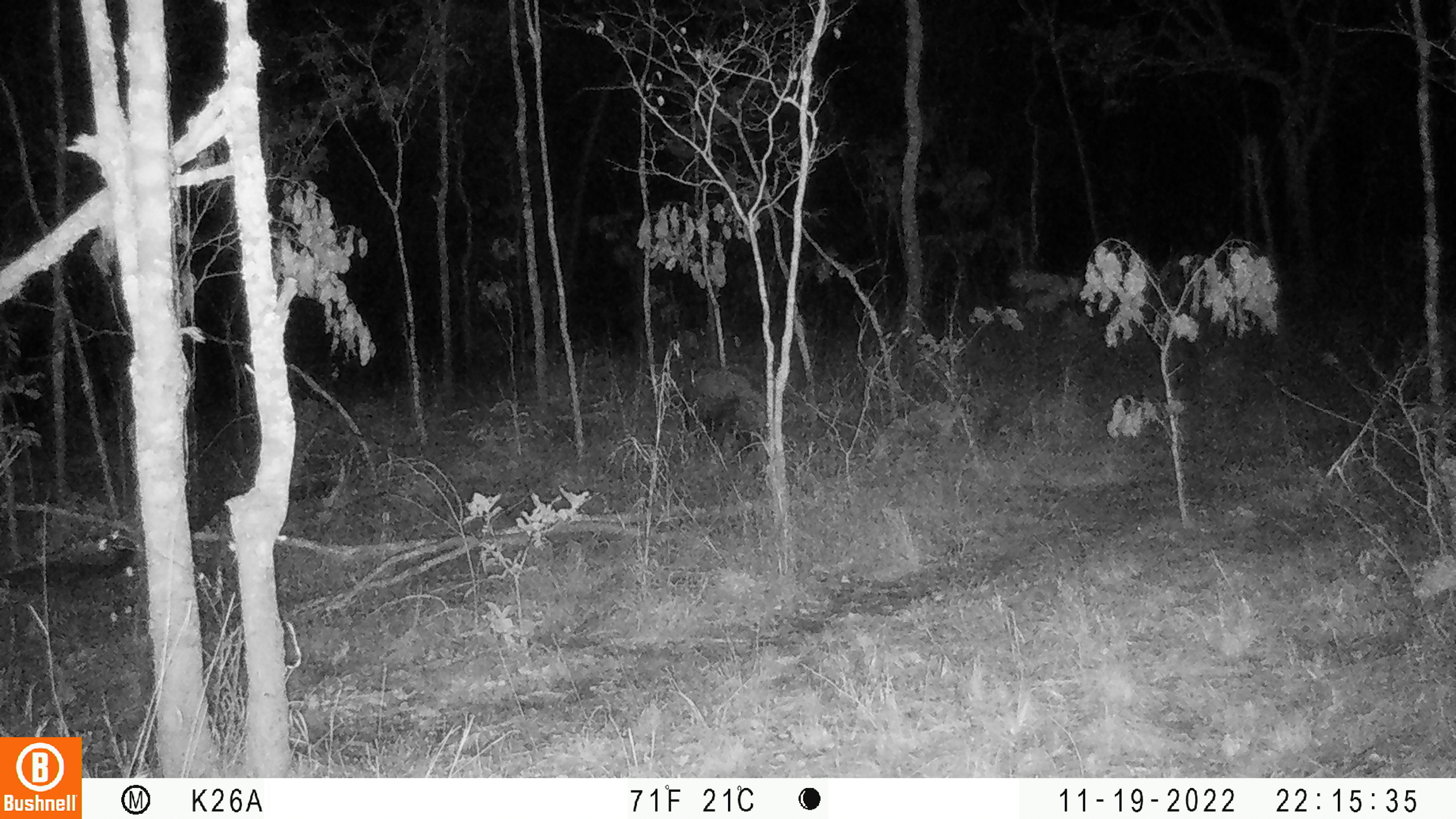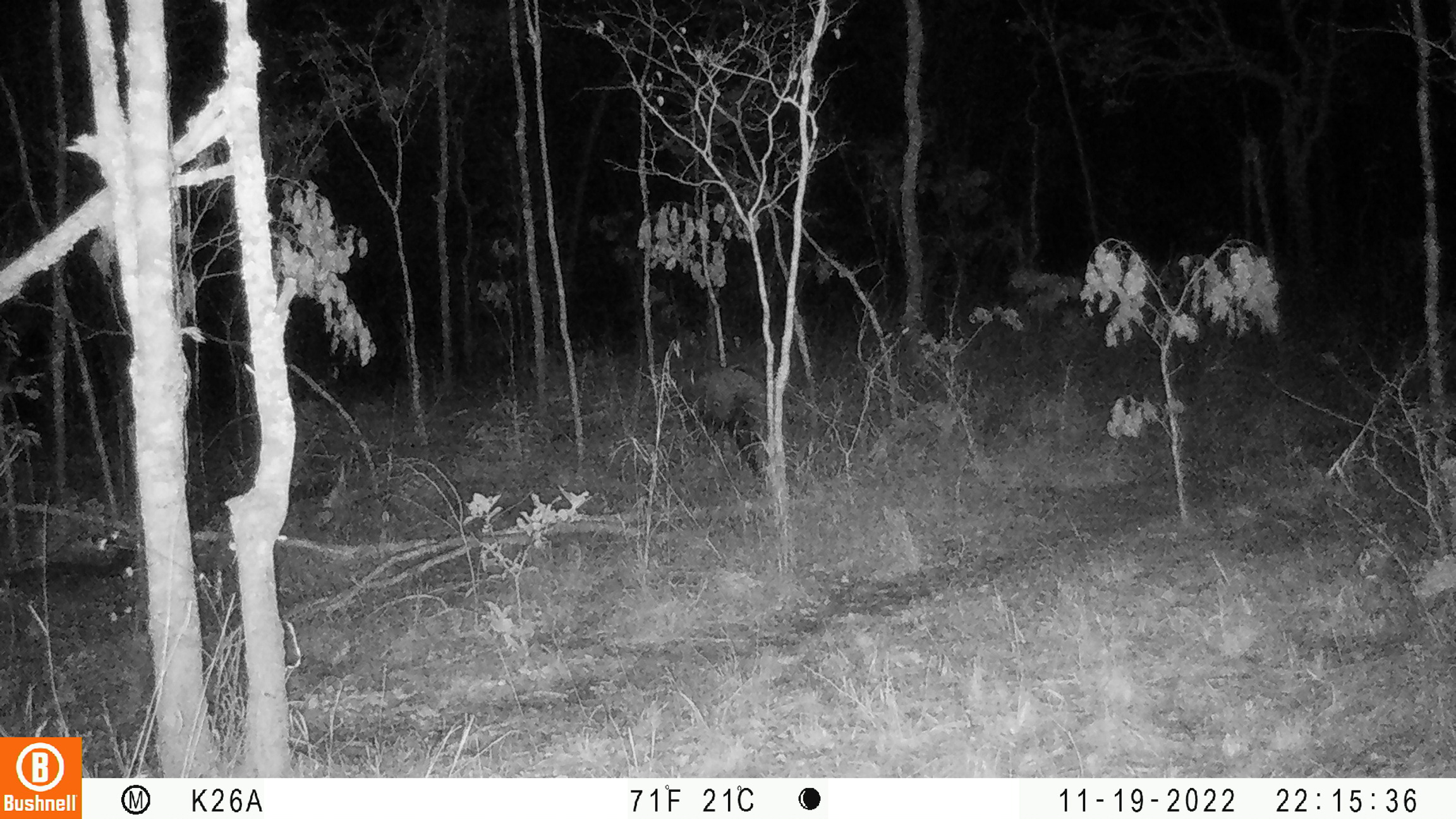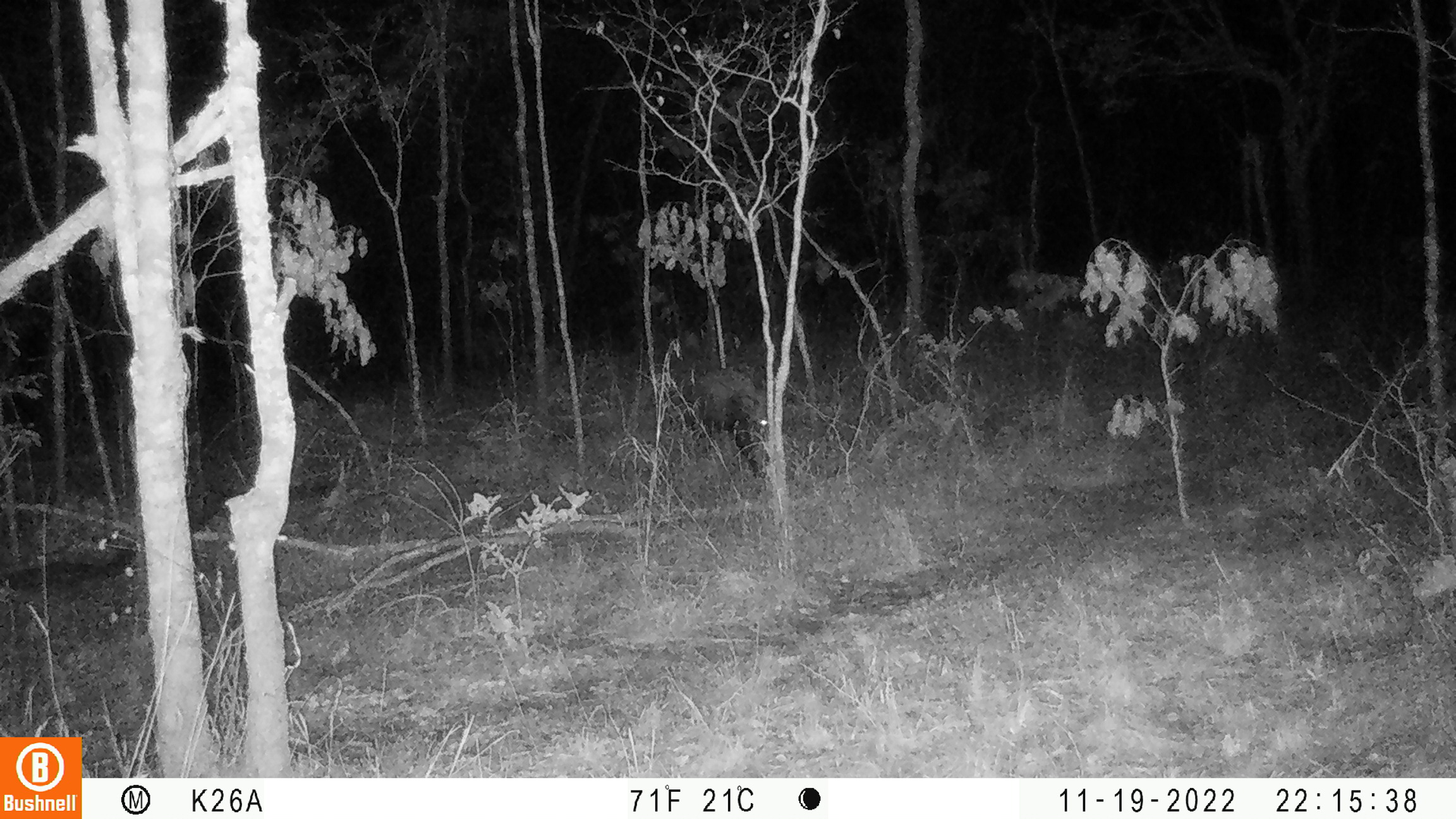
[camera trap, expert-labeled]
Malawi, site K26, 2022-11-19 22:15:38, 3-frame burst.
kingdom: Animalia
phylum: Chordata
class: Mammalia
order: Artiodactyla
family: Suidae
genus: Potamochoerus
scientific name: Potamochoerus larvatus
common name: bushpig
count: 1